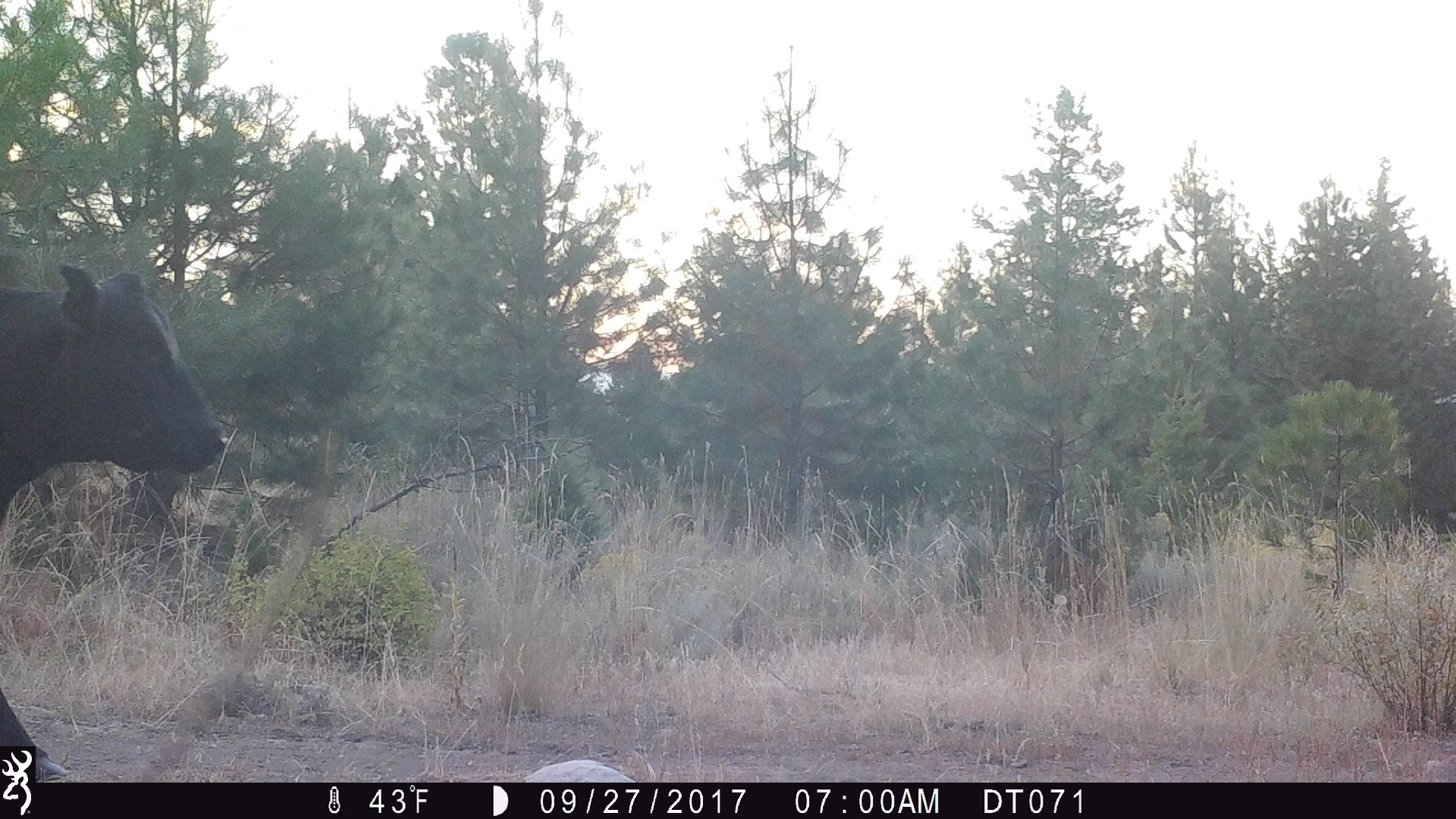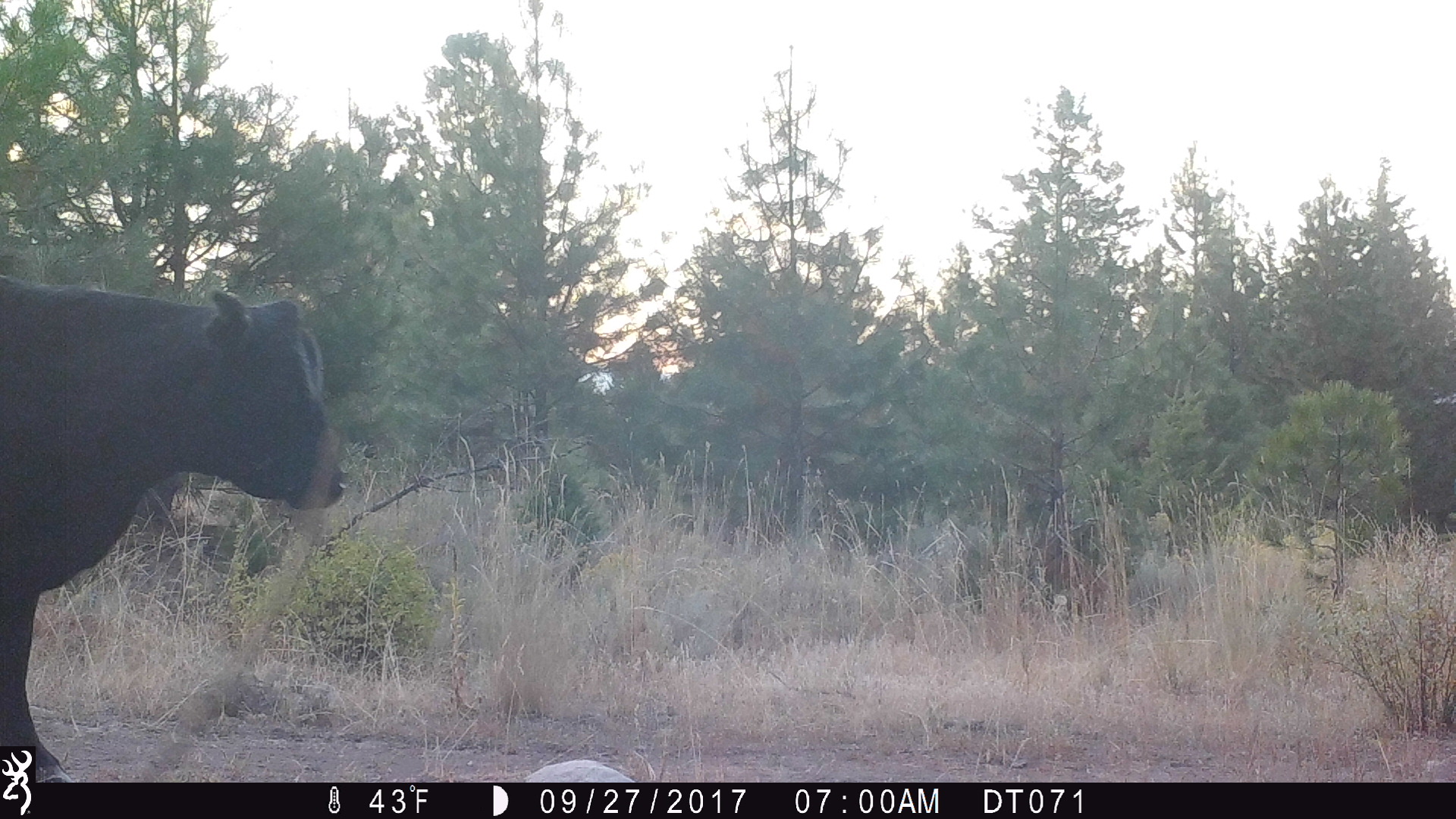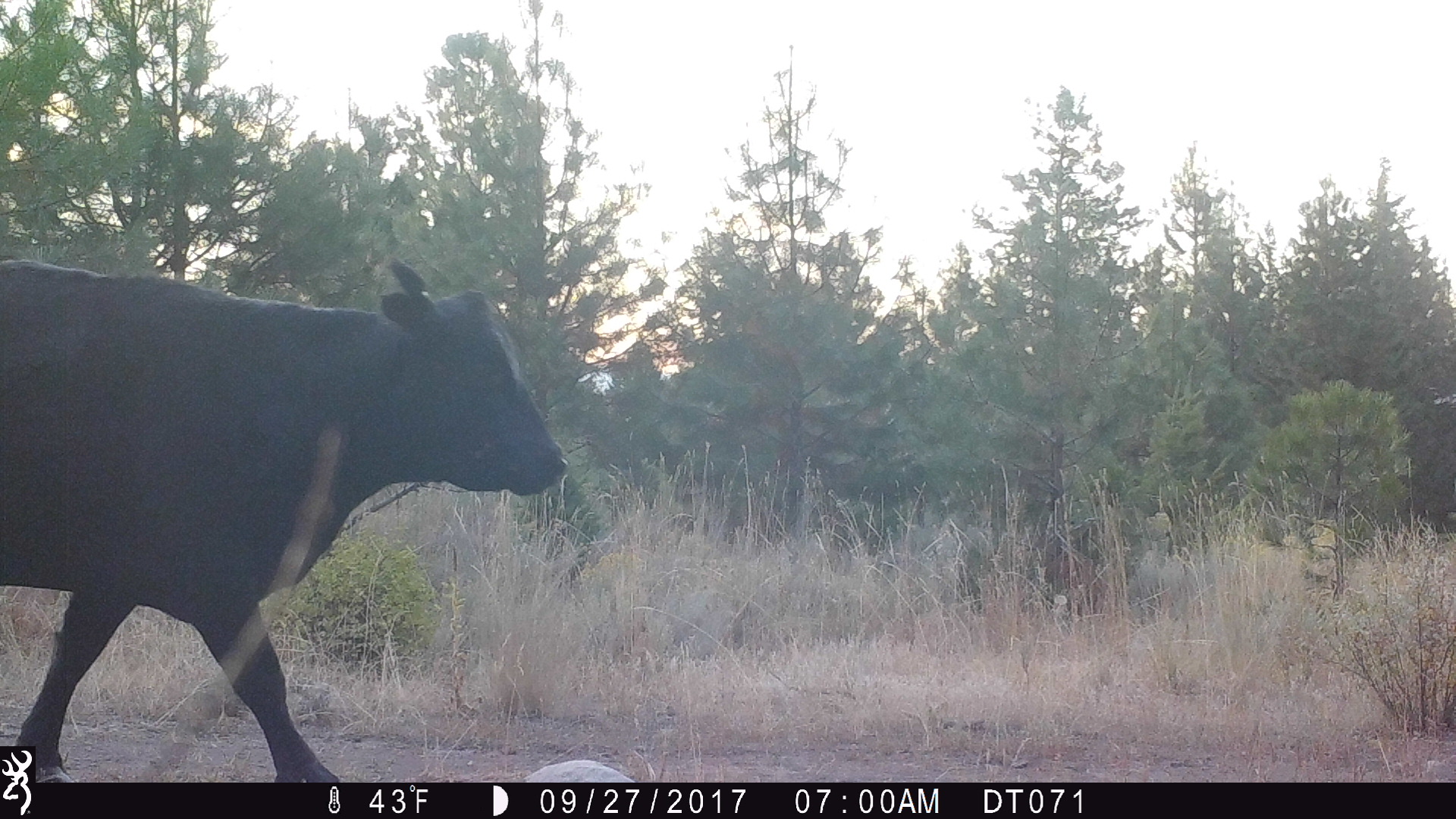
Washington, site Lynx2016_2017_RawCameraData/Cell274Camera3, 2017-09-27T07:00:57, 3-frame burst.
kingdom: Animalia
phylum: Chordata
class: Mammalia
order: Artiodactyla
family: Bovidae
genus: Bos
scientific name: Bos taurus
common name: domestic cattle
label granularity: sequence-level